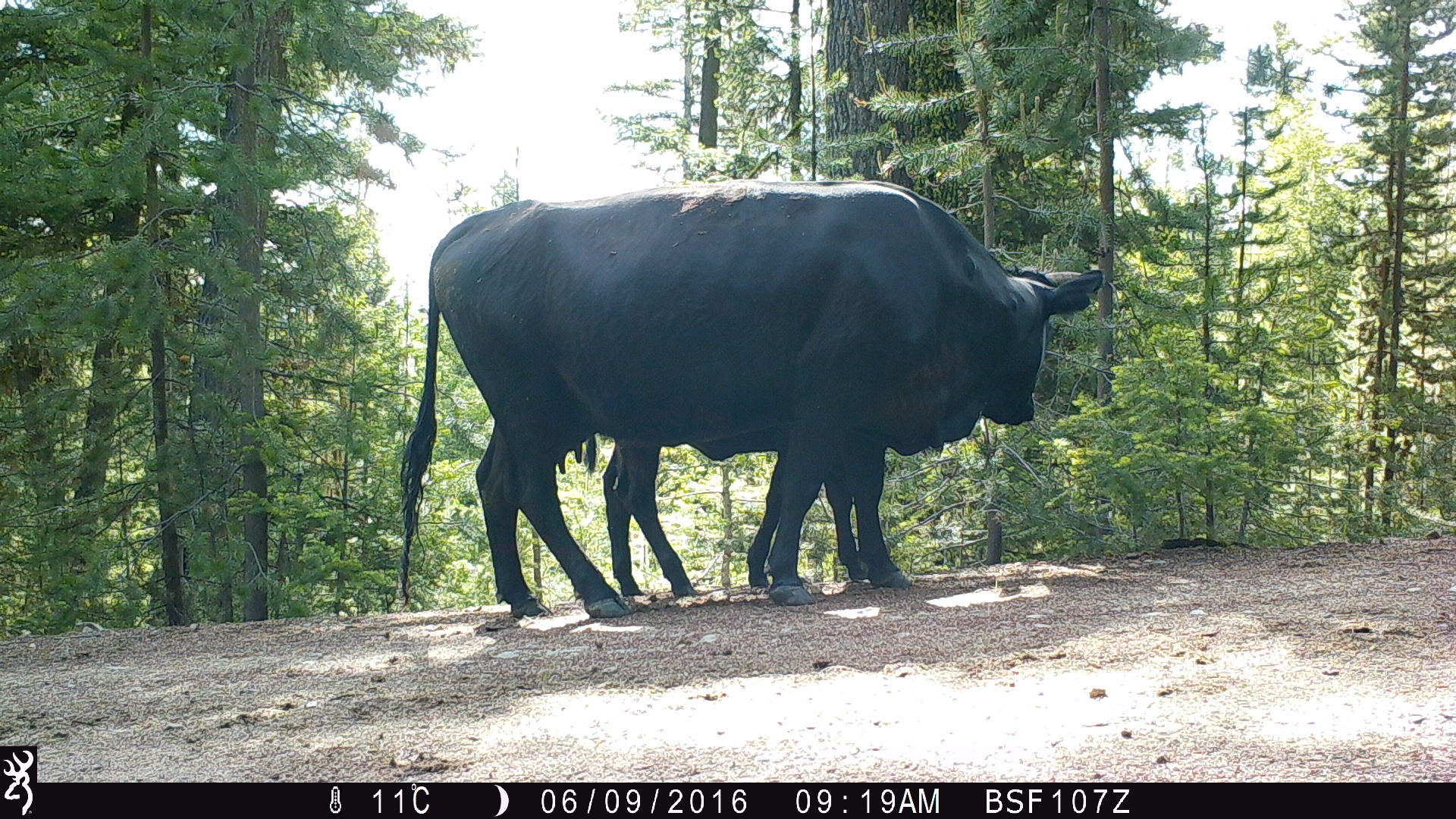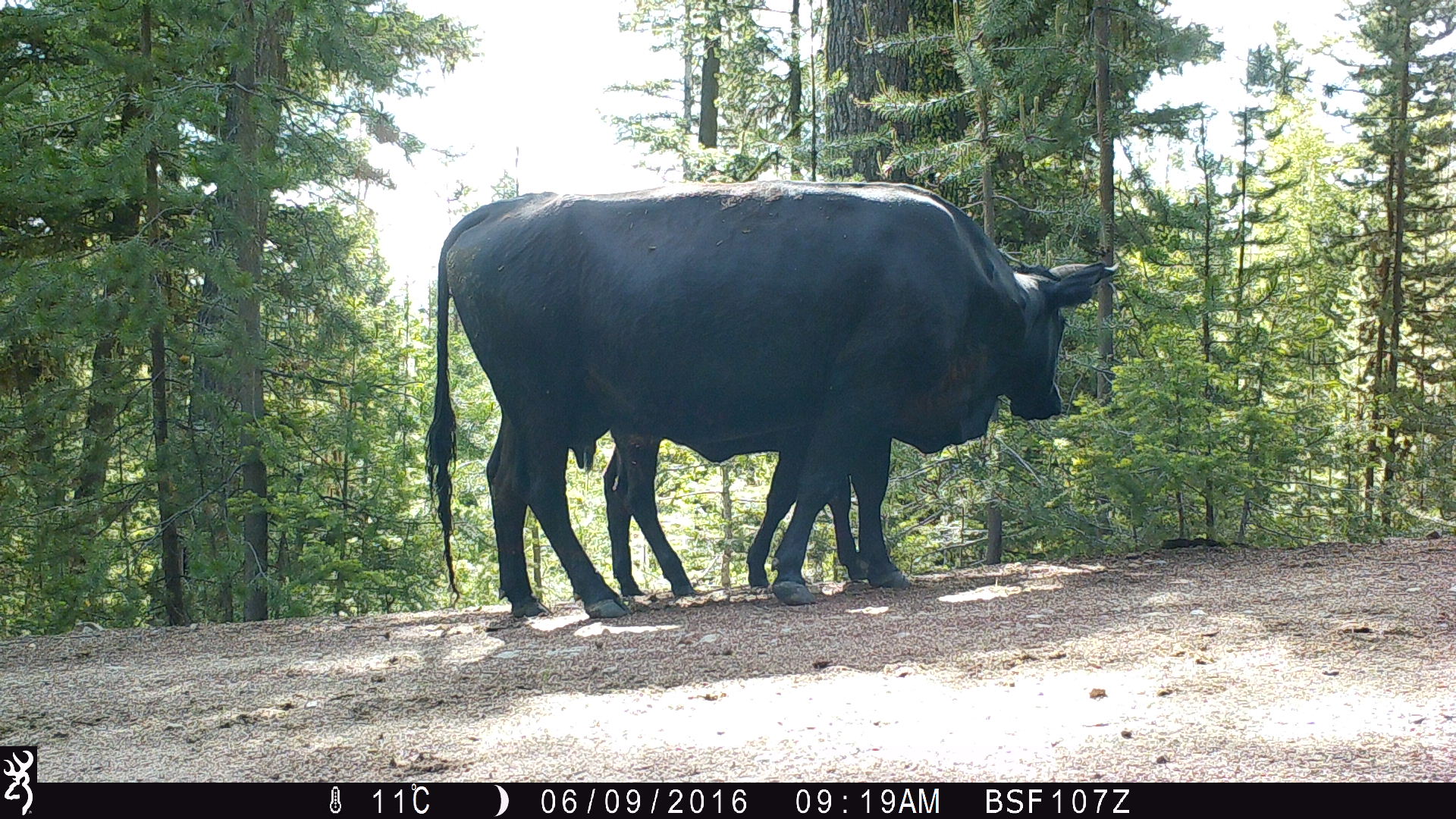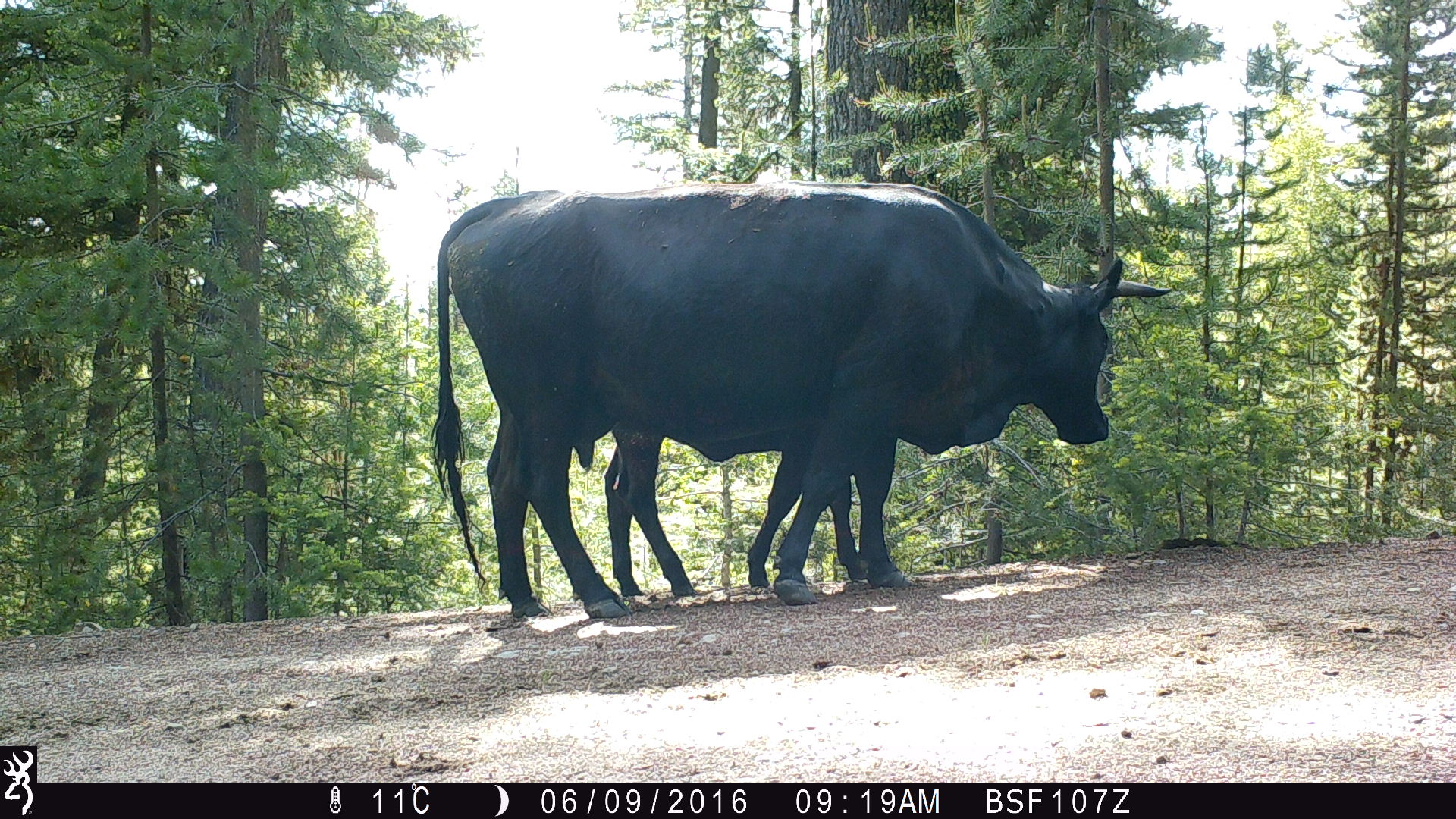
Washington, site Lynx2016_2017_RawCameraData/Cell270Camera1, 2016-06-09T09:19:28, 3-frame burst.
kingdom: Animalia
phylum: Chordata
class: Mammalia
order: Artiodactyla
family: Bovidae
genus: Bos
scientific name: Bos taurus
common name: domestic cattle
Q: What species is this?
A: Domestic cattle (Bos taurus).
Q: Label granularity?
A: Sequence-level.